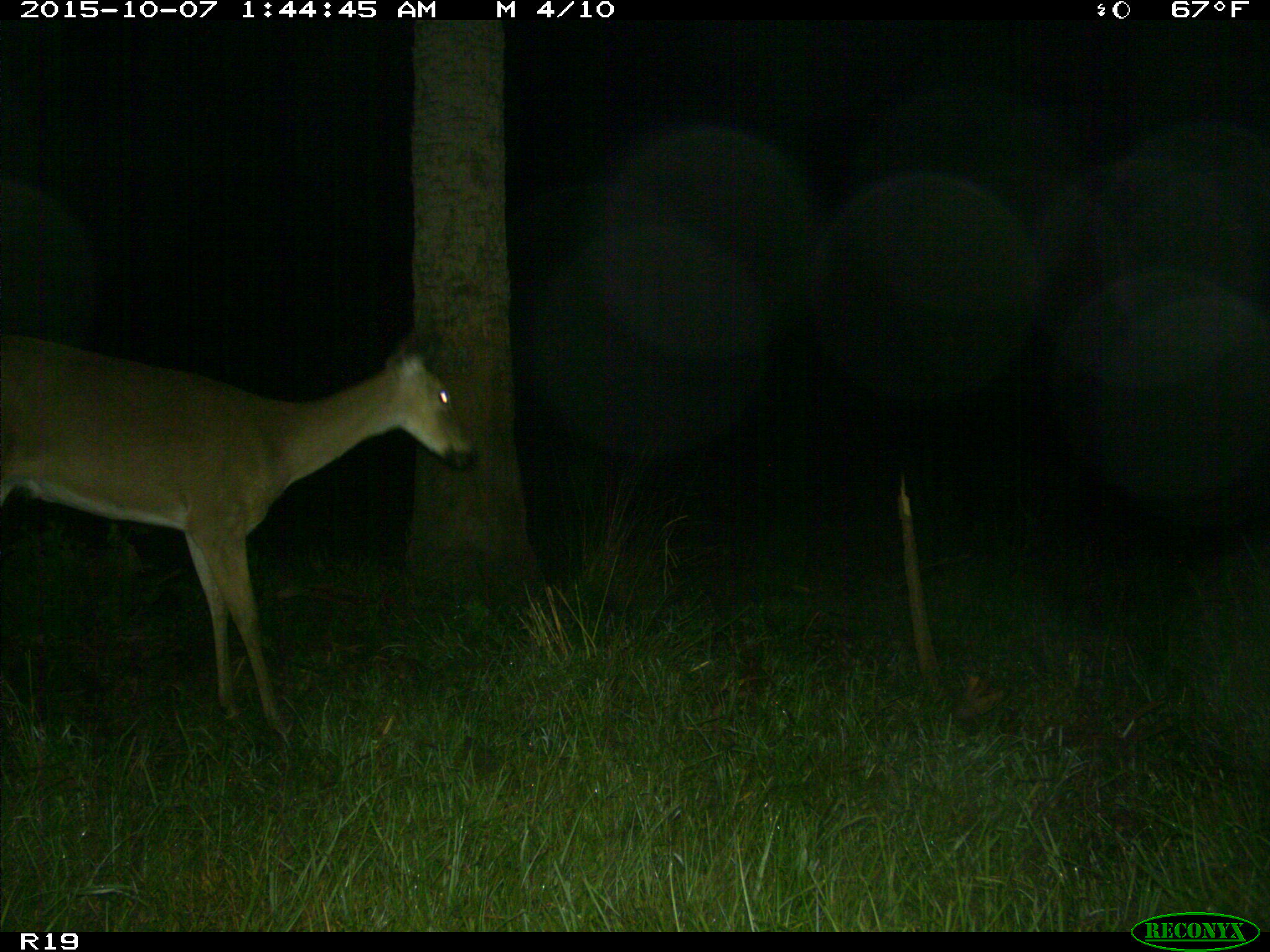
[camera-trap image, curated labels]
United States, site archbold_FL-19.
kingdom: Animalia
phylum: Chordata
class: Mammalia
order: Artiodactyla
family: Cervidae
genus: Odocoileus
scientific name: Odocoileus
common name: deer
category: unidentified deer